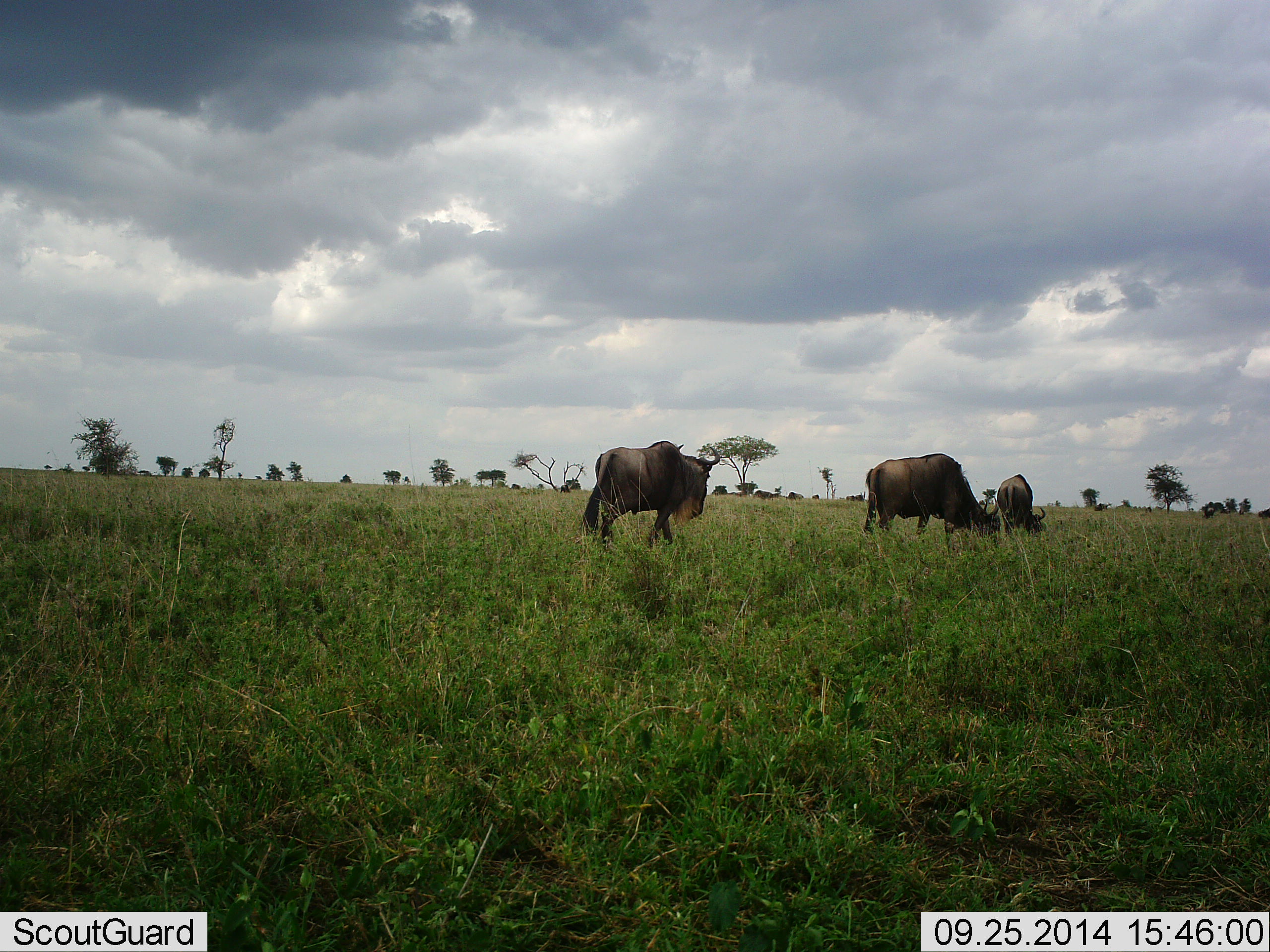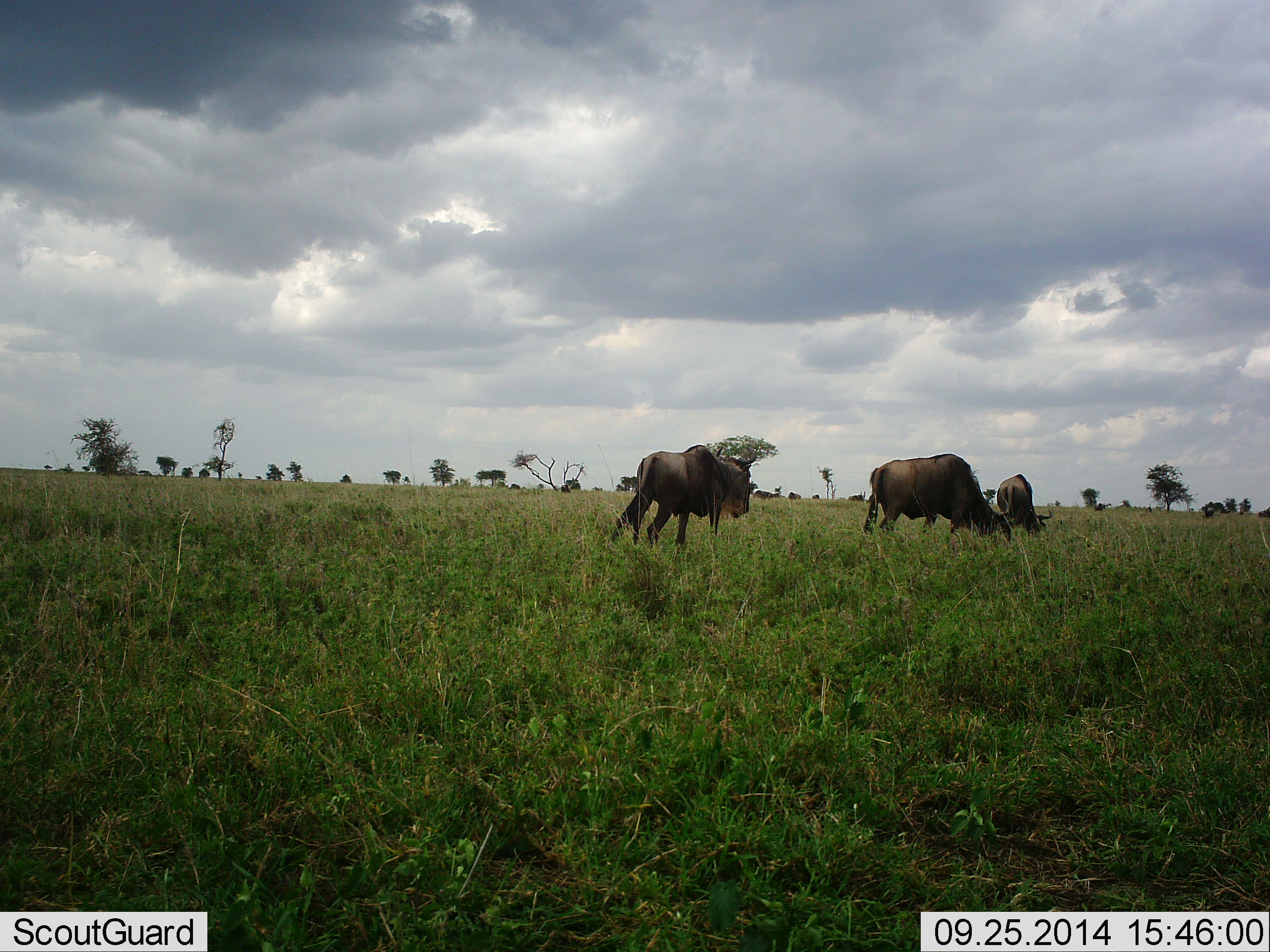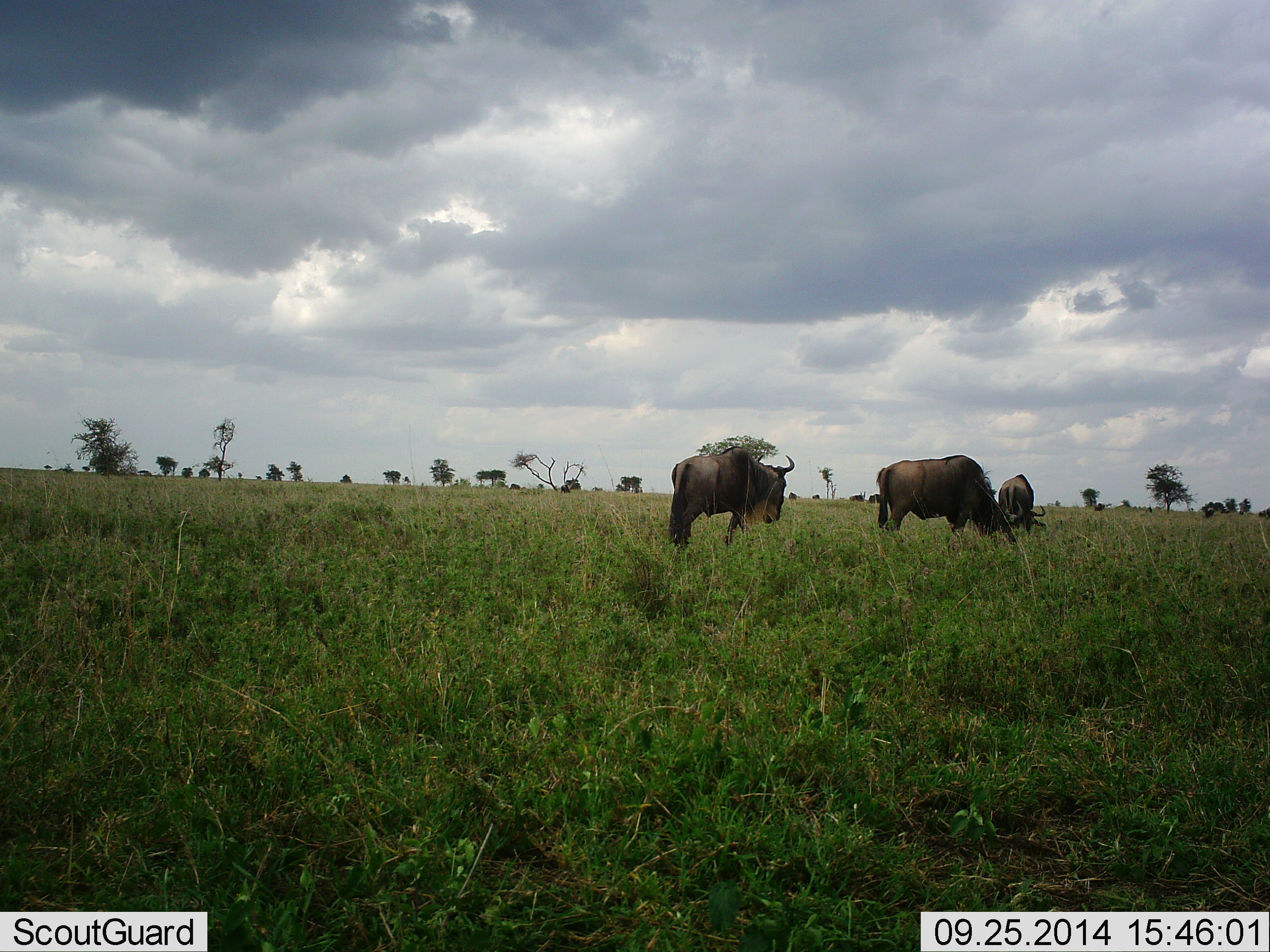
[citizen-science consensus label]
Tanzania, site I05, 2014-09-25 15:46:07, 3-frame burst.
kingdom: Animalia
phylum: Chordata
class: Mammalia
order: Artiodactyla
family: Bovidae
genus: Connochaetes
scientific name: Connochaetes taurinus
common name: blue wildebeest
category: wildebeest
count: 8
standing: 10%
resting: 0%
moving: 50%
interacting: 20%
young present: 0%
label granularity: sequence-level